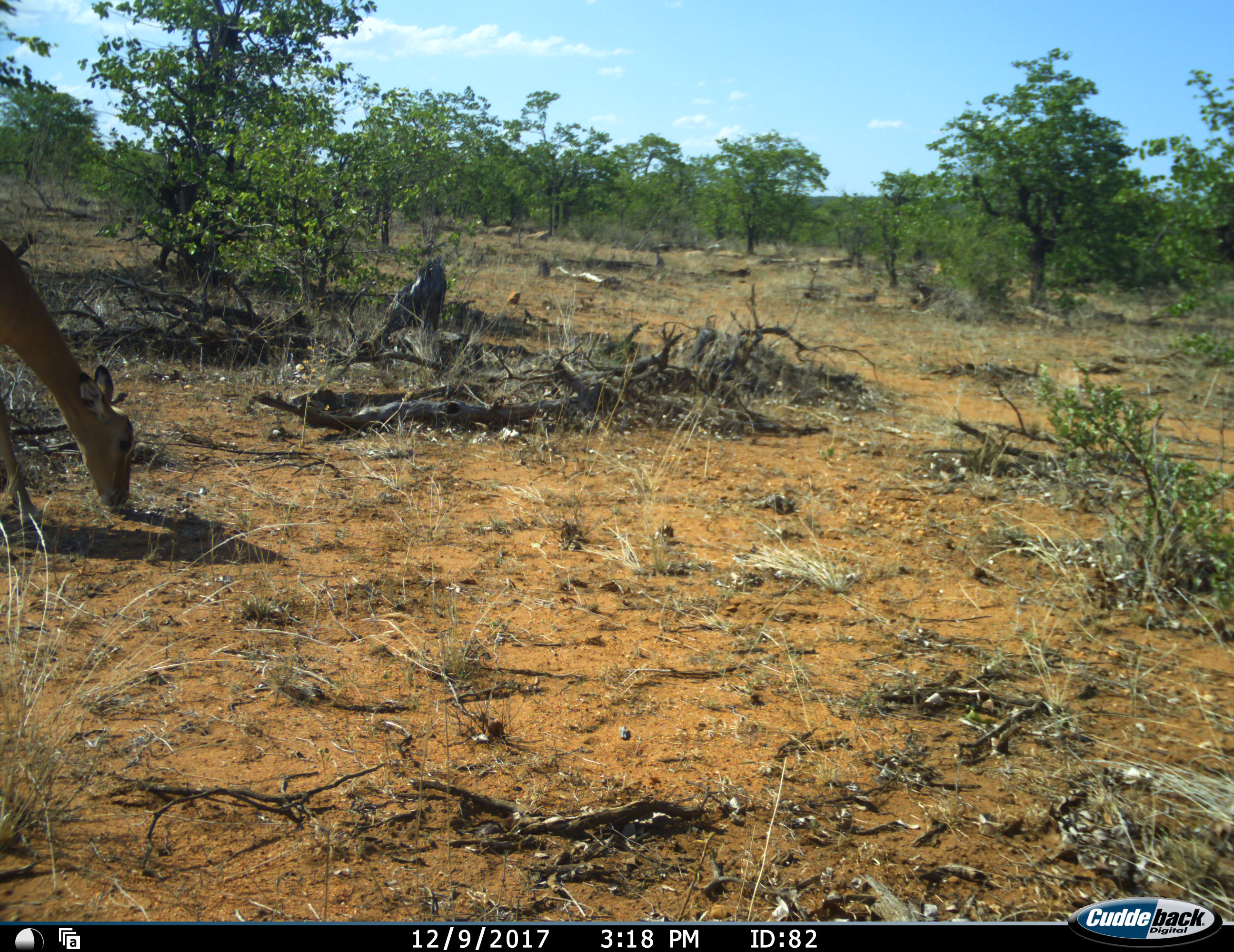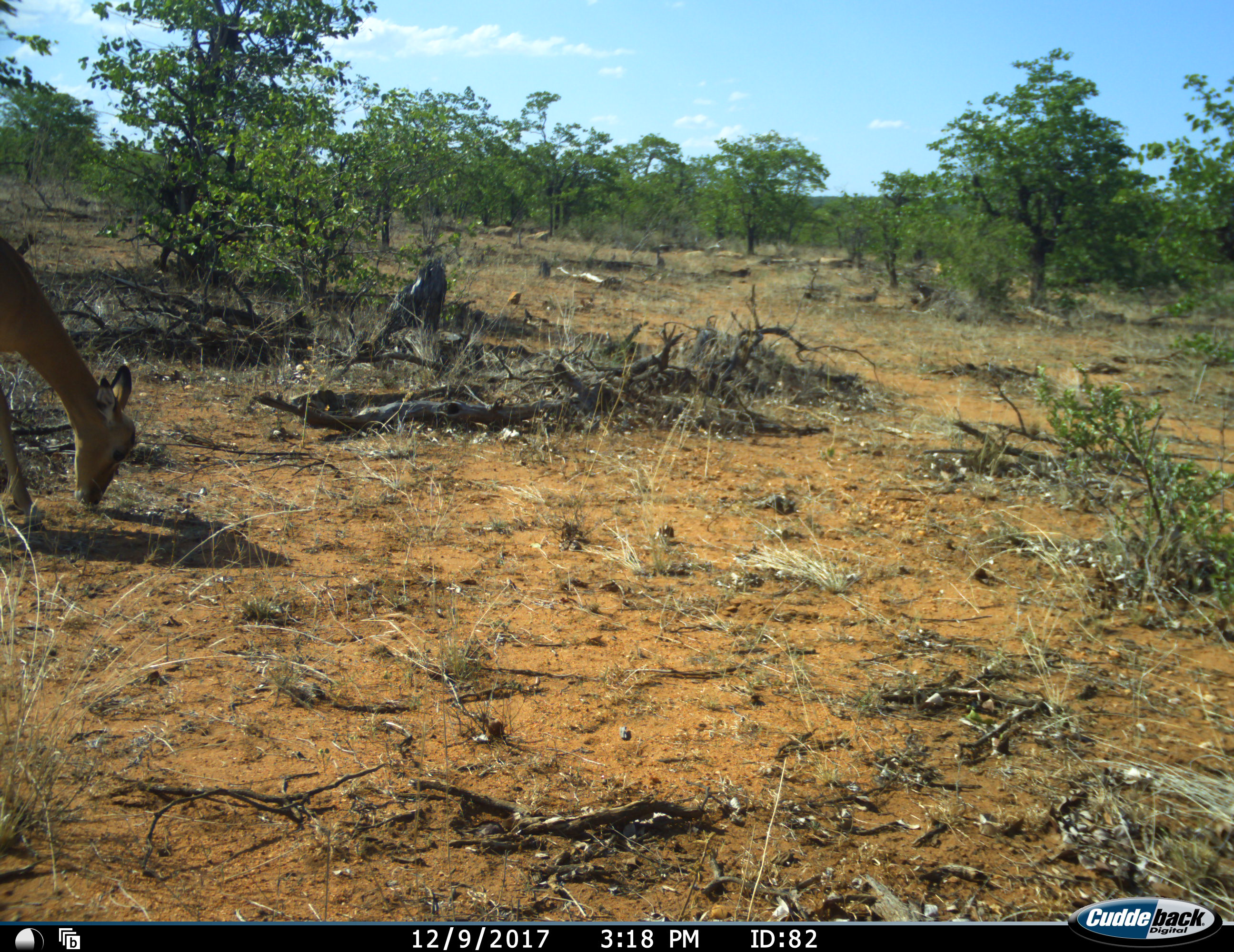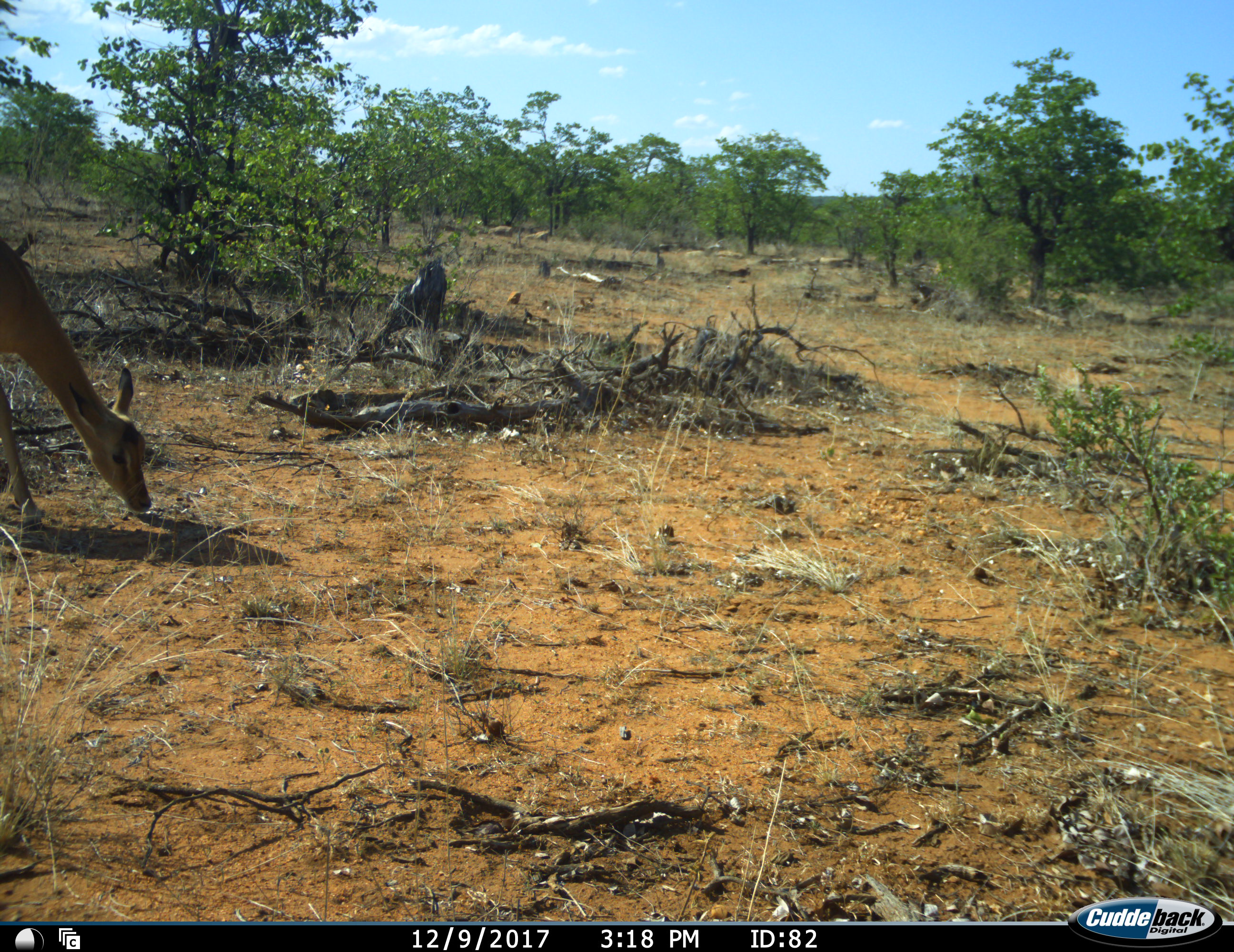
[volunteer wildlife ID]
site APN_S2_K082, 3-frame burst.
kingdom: Animalia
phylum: Chordata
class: Mammalia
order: Artiodactyla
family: Bovidae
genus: Aepyceros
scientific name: Aepyceros melampus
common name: impala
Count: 1.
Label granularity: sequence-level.